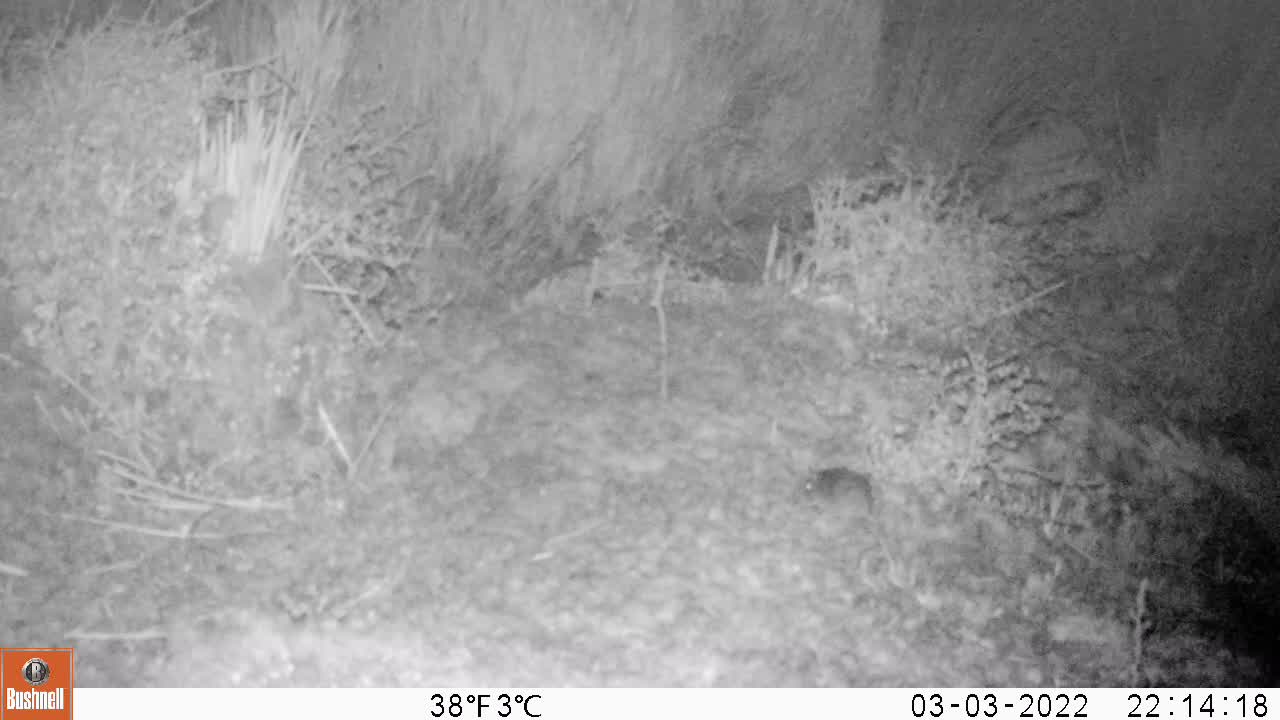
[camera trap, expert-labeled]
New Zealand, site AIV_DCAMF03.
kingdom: Animalia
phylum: Chordata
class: Mammalia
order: Rodentia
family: Muridae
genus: Mus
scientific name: Mus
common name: mouse